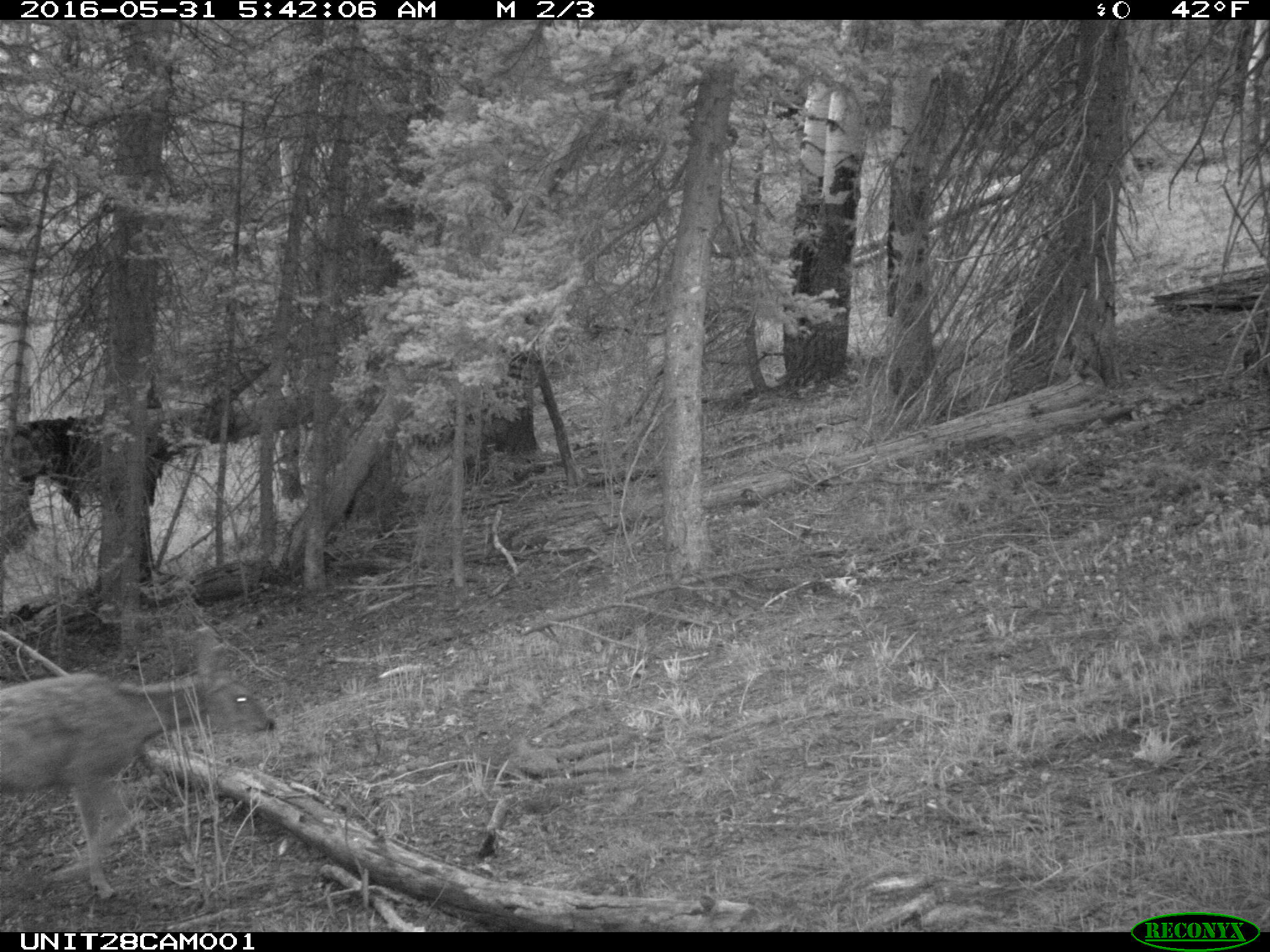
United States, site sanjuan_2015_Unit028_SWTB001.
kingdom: Animalia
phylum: Chordata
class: Mammalia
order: Artiodactyla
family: Cervidae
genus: Odocoileus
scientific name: Odocoileus hemionus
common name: mule deer